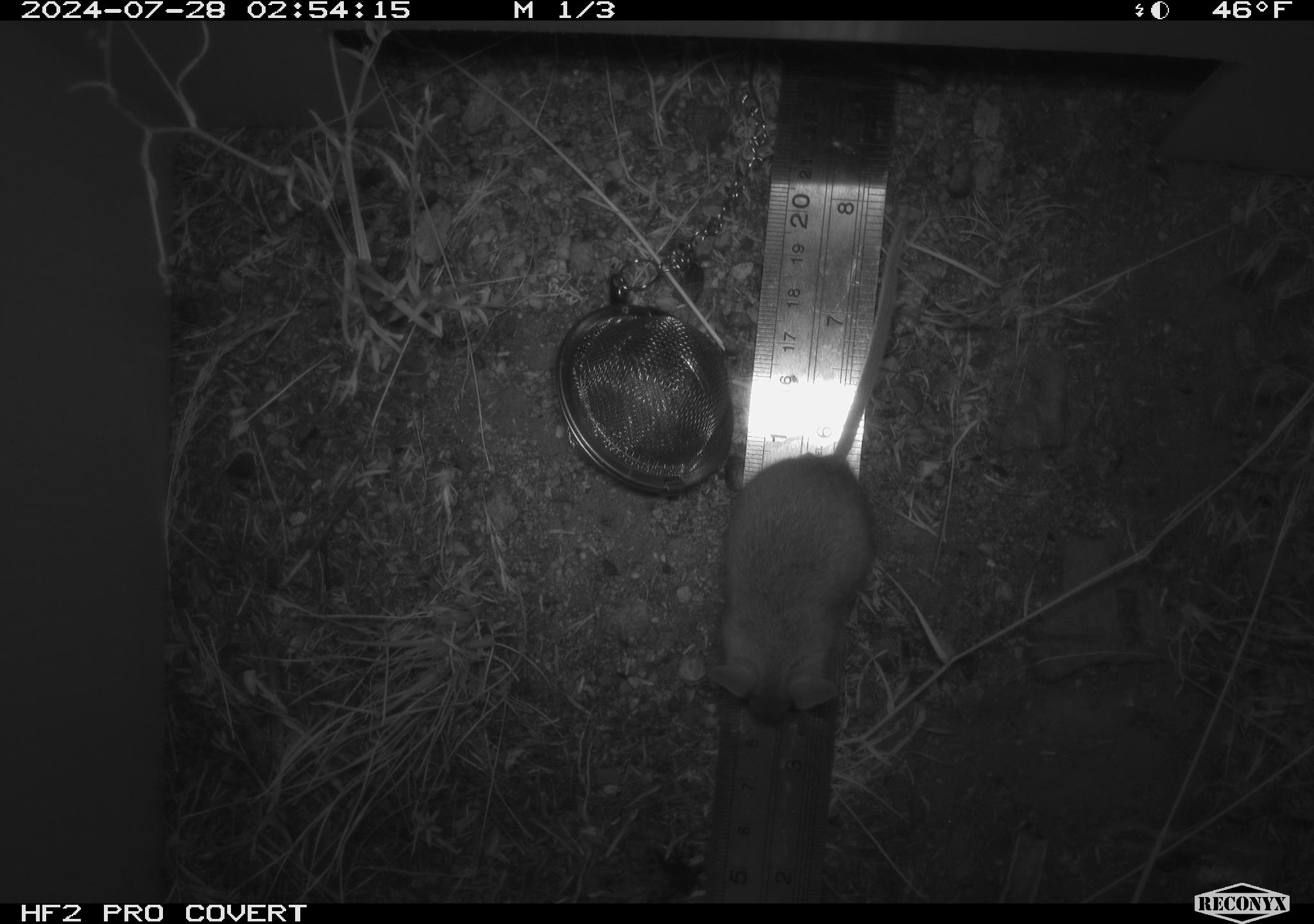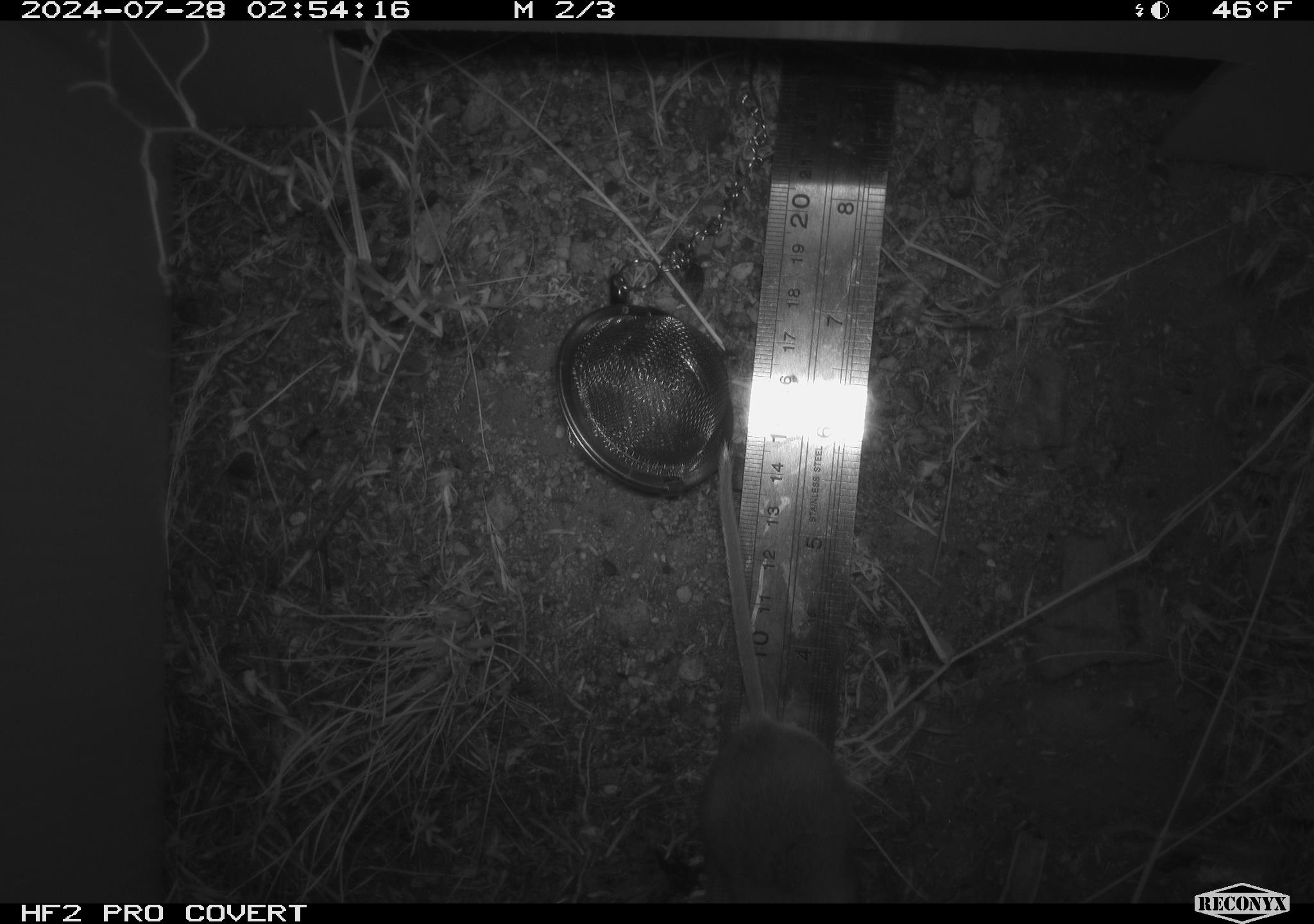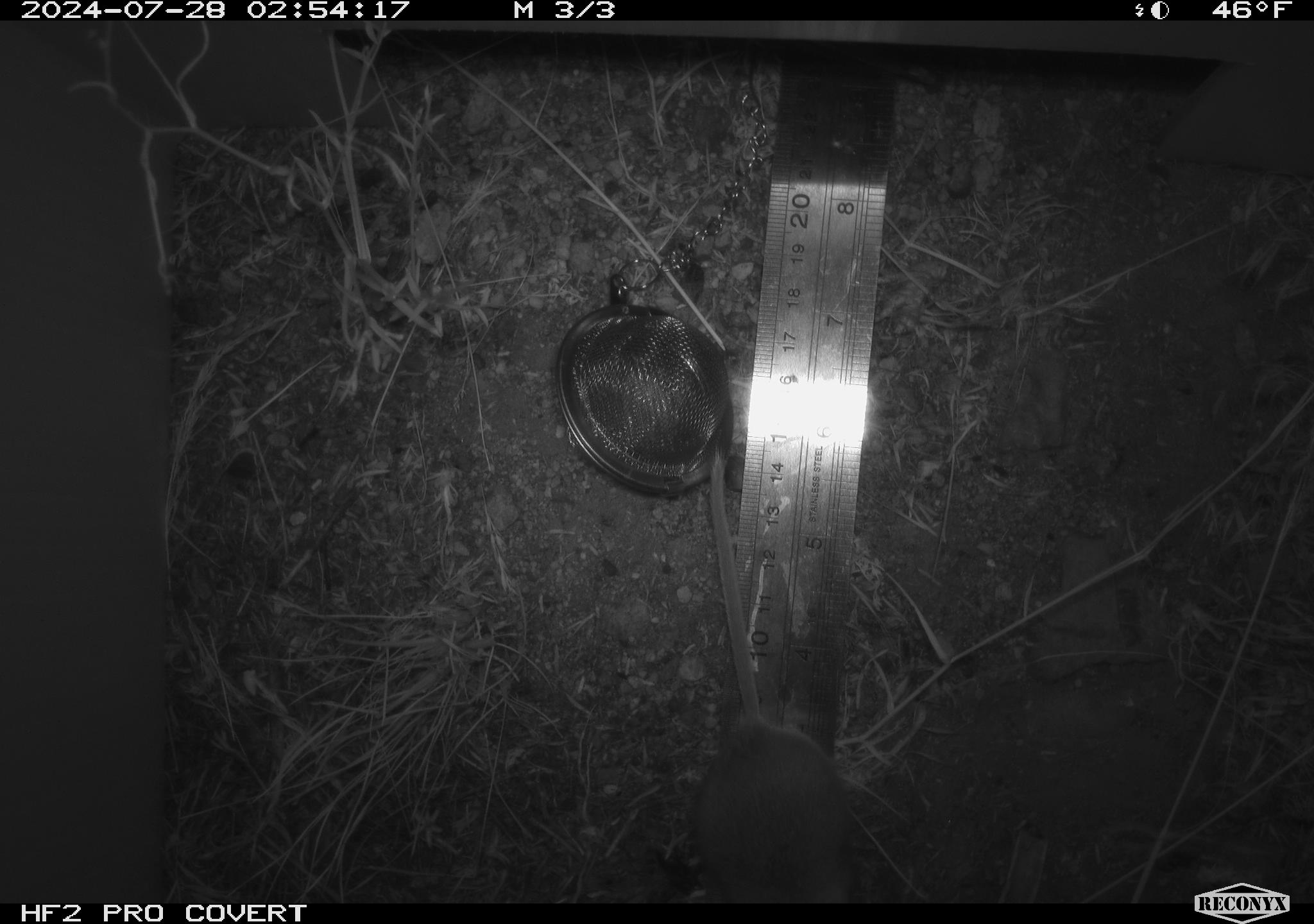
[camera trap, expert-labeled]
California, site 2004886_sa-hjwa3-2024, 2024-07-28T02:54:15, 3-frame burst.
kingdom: Animalia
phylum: Chordata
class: Mammalia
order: Rodentia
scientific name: Rodentia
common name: rodent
Rodent (Rodentia).